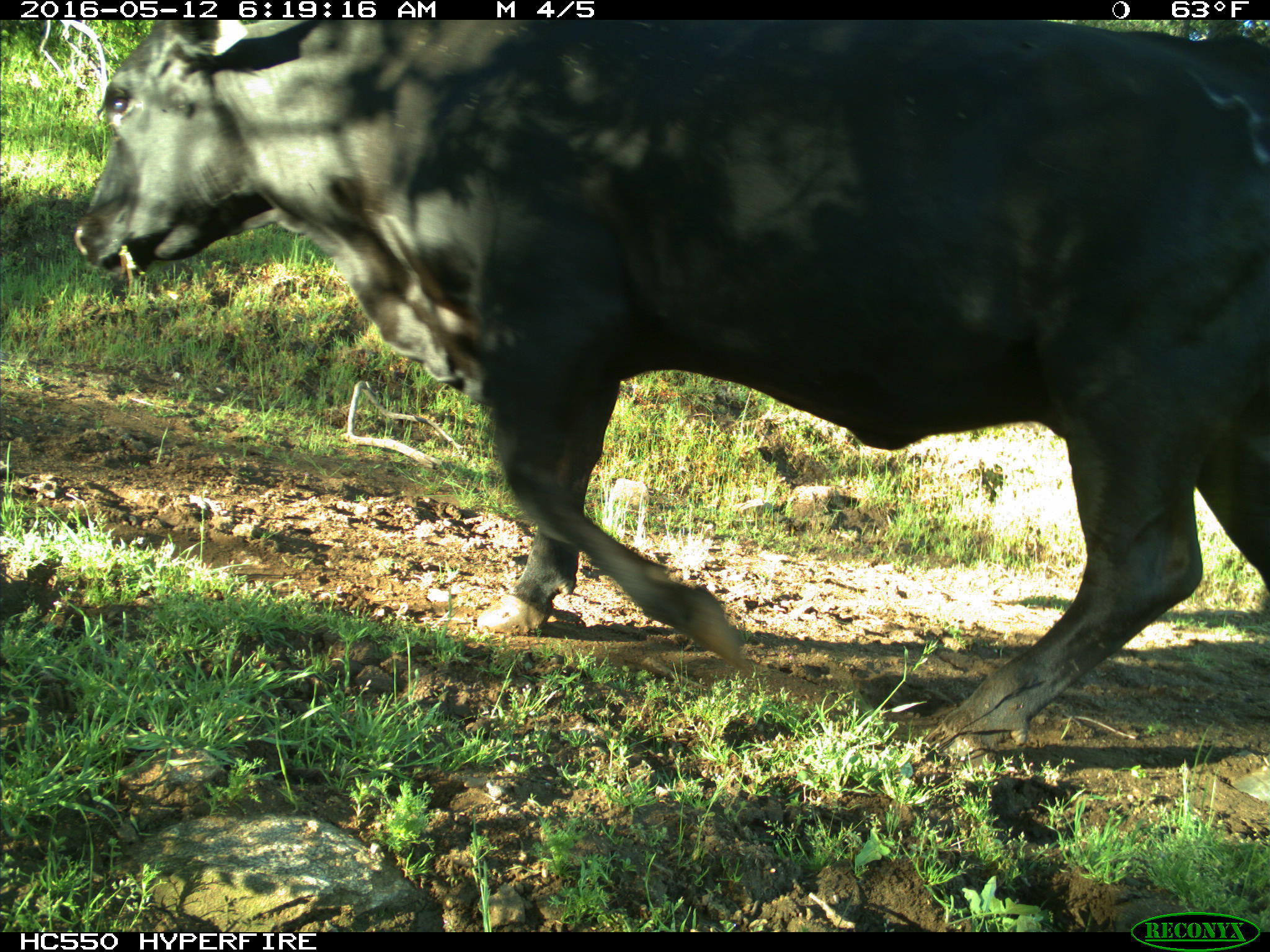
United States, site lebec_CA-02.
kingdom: Animalia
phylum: Chordata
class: Mammalia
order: Artiodactyla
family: Bovidae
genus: Bos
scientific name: Bos taurus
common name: domestic cow